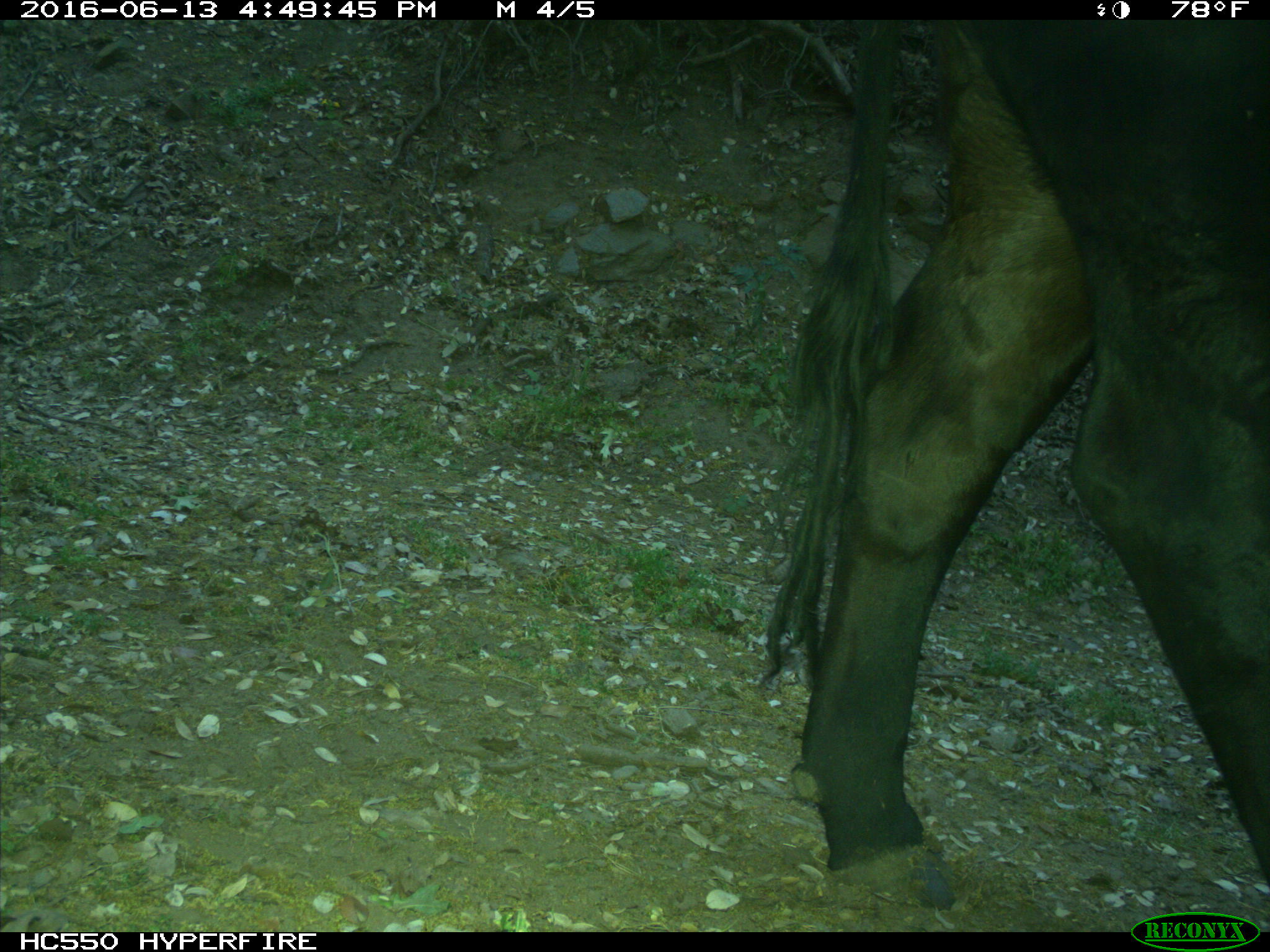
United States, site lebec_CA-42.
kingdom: Animalia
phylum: Chordata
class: Mammalia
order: Artiodactyla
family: Bovidae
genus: Bos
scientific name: Bos taurus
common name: domestic cow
Bos taurus (domestic cow).